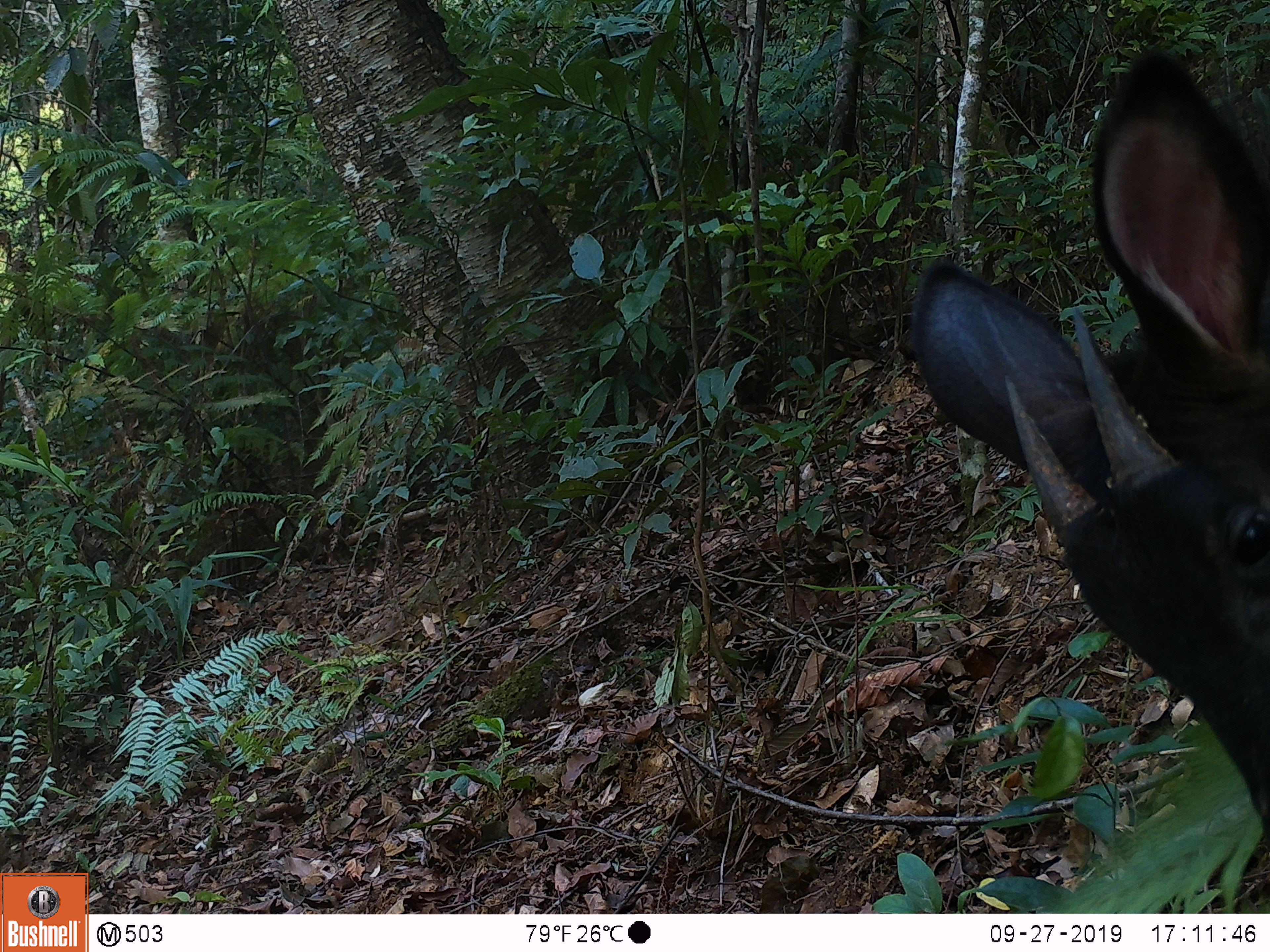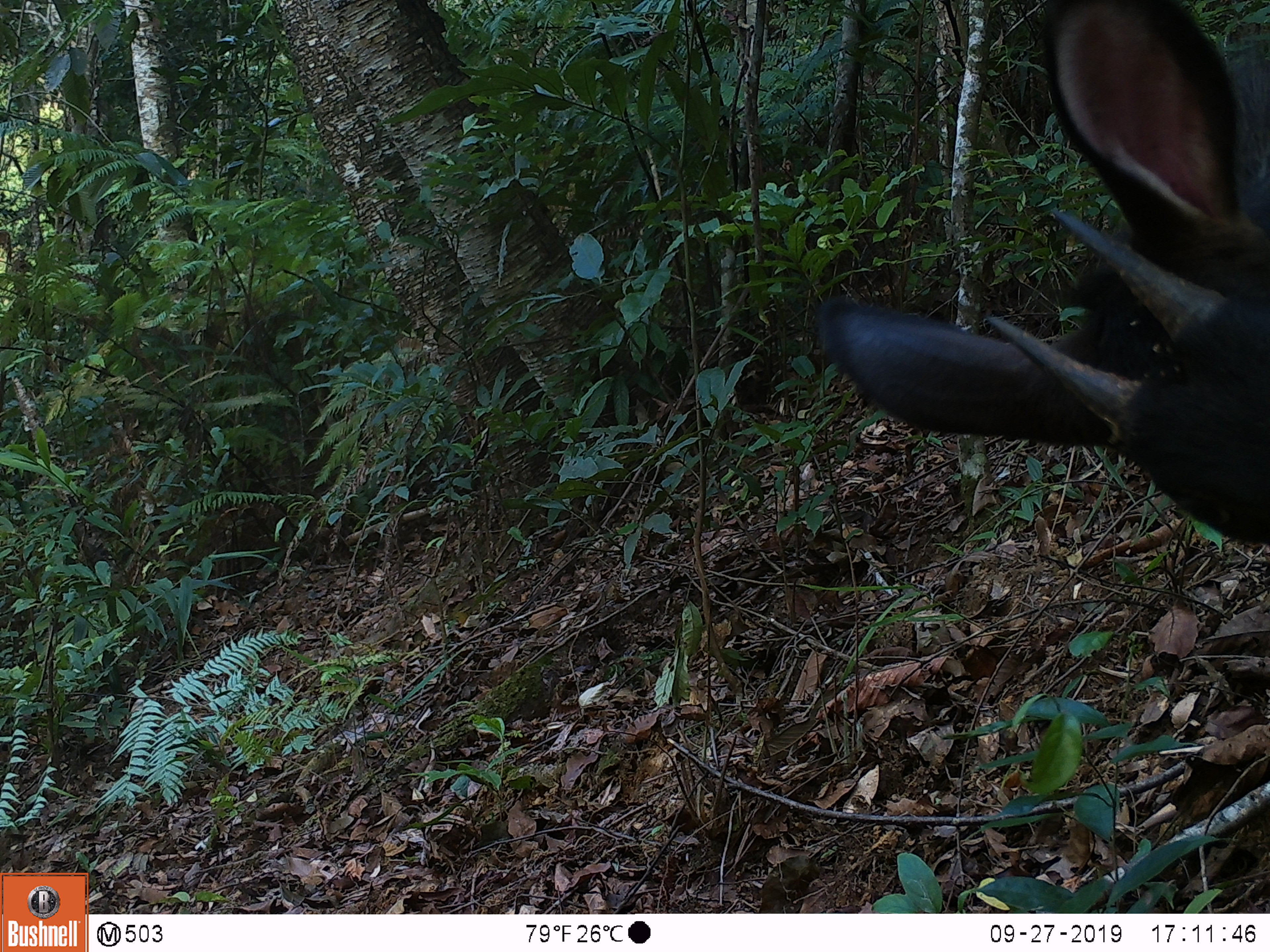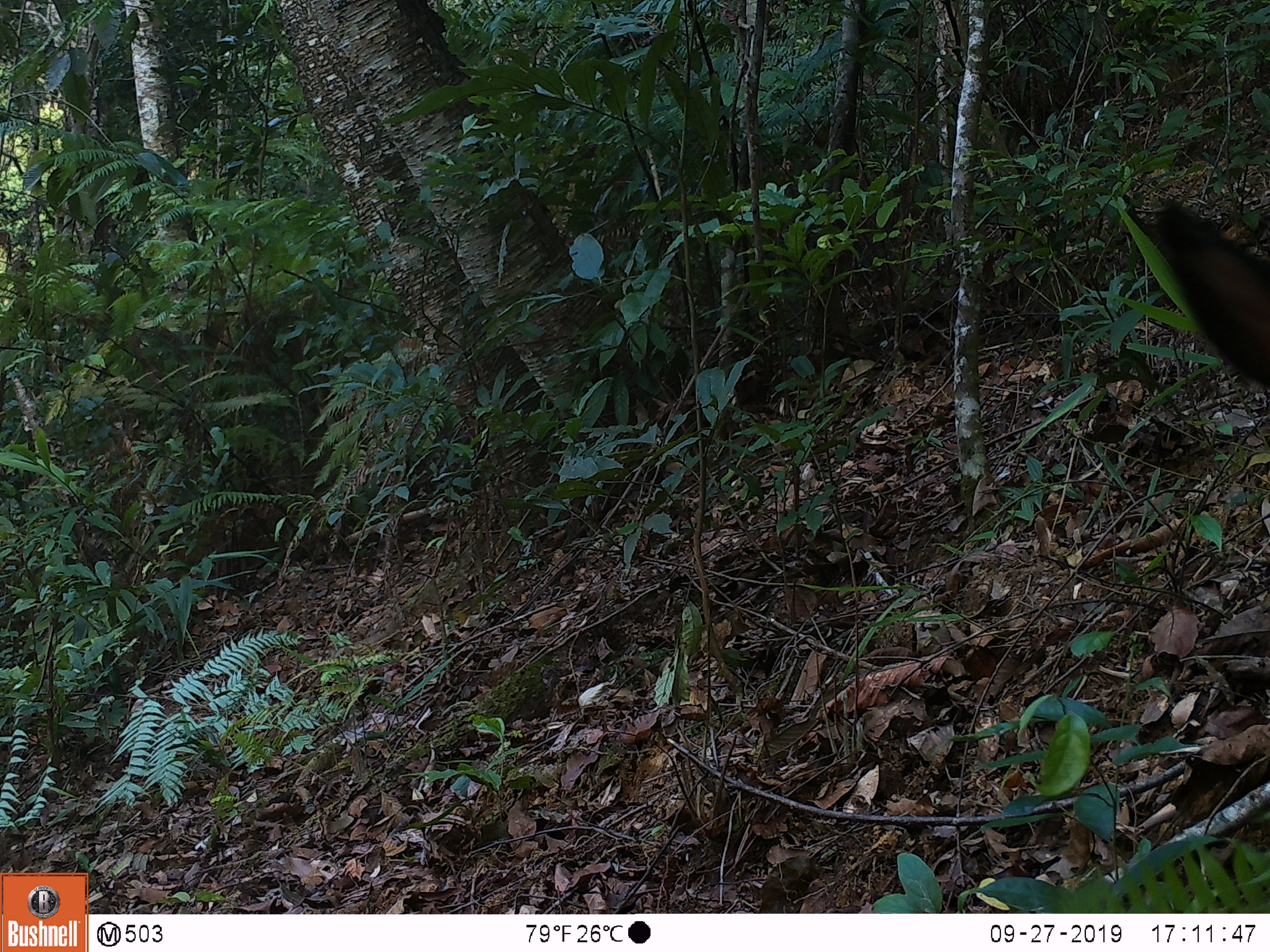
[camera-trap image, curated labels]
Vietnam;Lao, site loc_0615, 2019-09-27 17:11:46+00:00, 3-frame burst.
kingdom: Animalia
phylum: Chordata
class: Mammalia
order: Artiodactyla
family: Bovidae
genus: Capricornis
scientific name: Capricornis sumatraensis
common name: chinese serow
Chinese serow (Capricornis sumatraensis). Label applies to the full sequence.